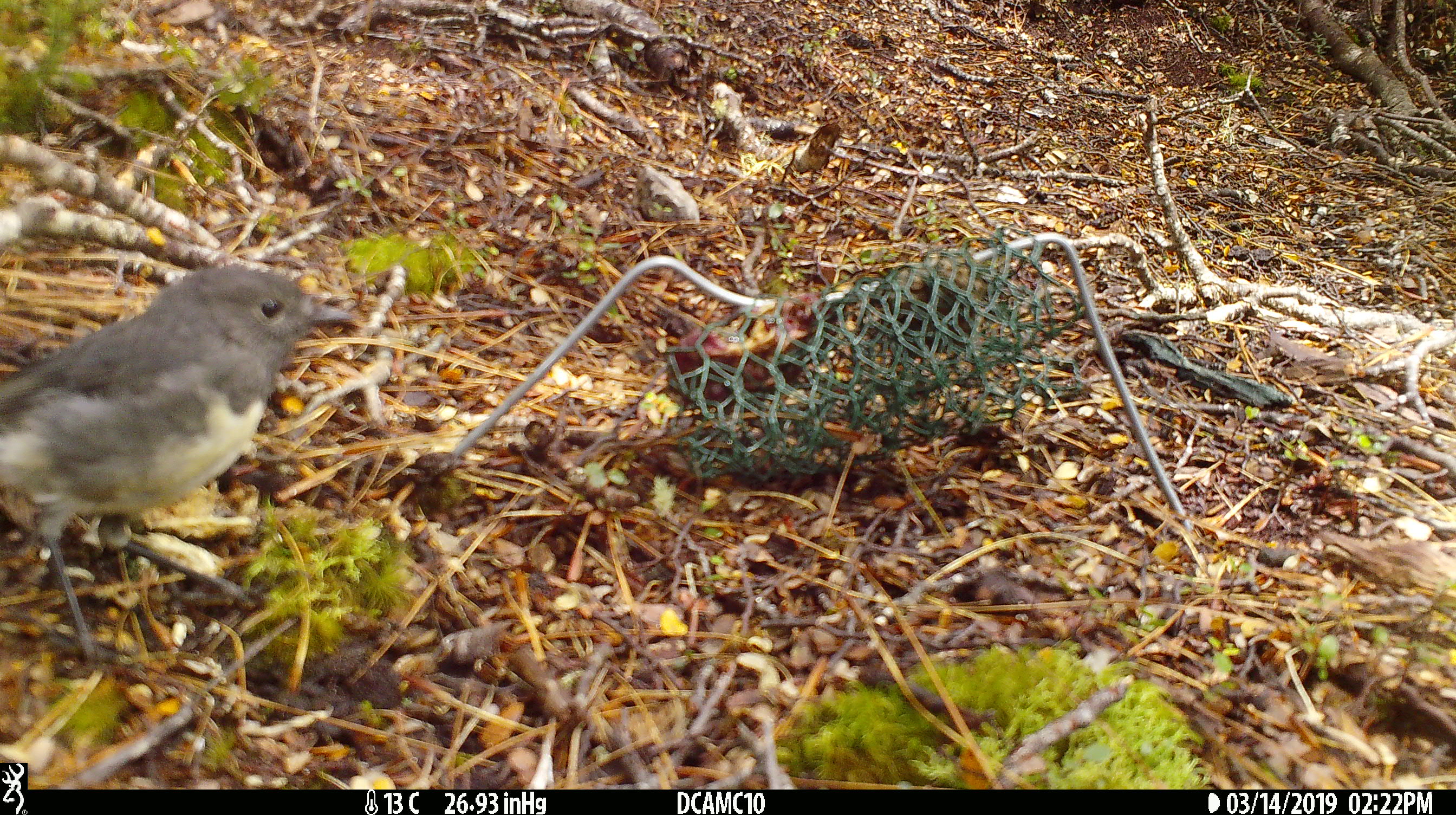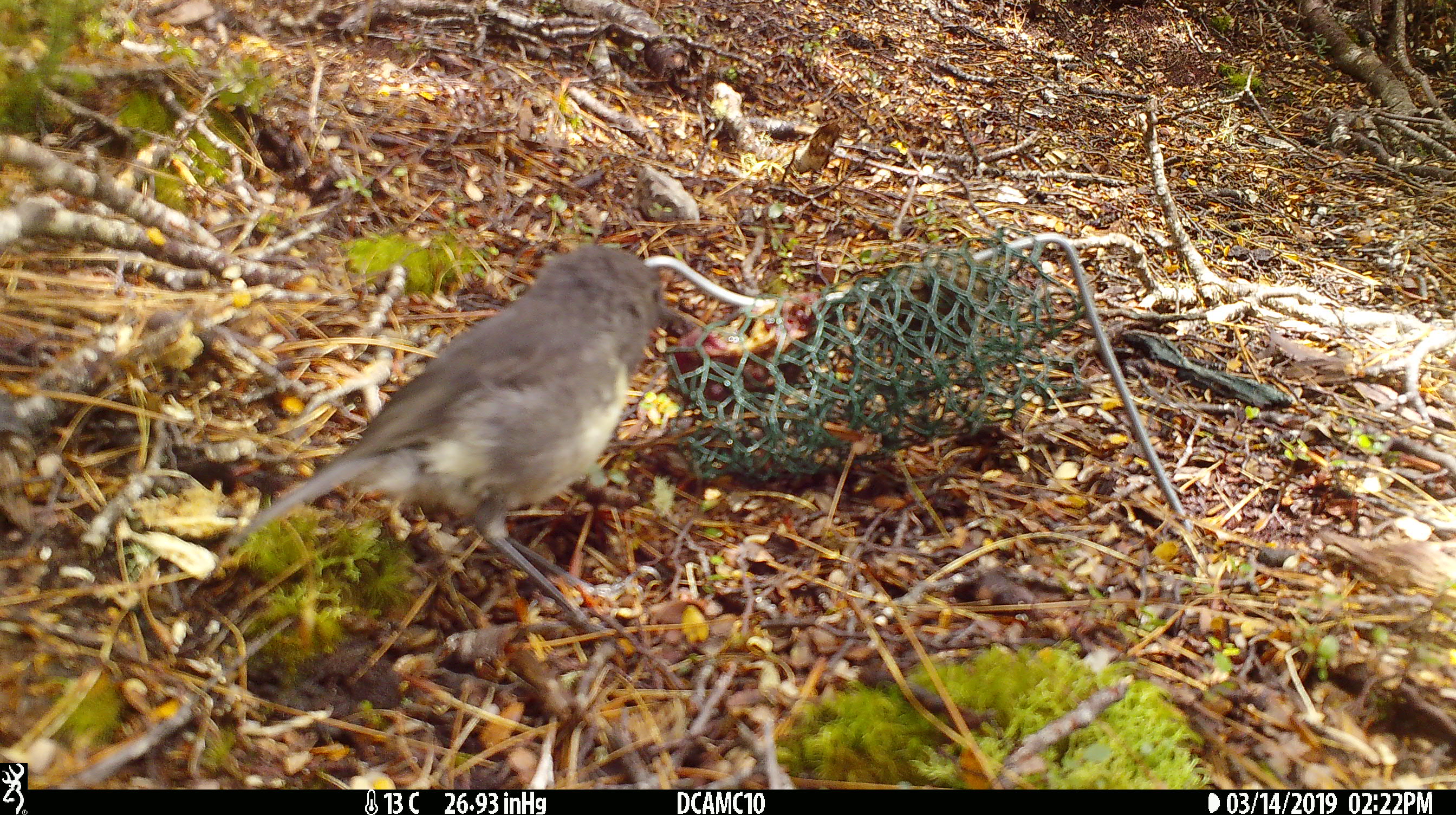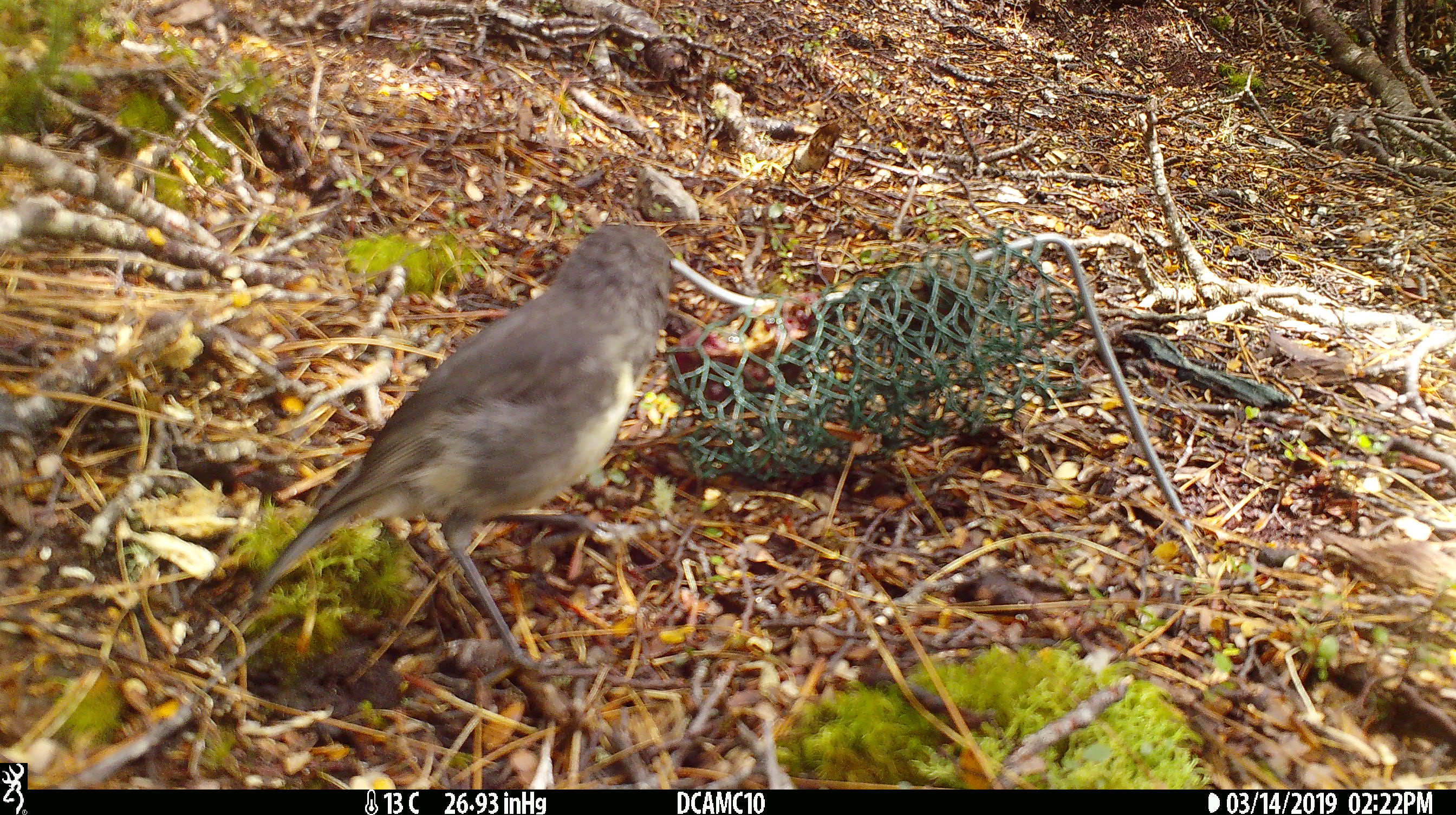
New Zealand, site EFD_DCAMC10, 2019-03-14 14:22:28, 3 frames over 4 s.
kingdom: Animalia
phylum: Chordata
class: Aves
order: Passeriformes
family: Petroicidae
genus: Petroica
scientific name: Petroica australis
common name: new zealand robin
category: robin